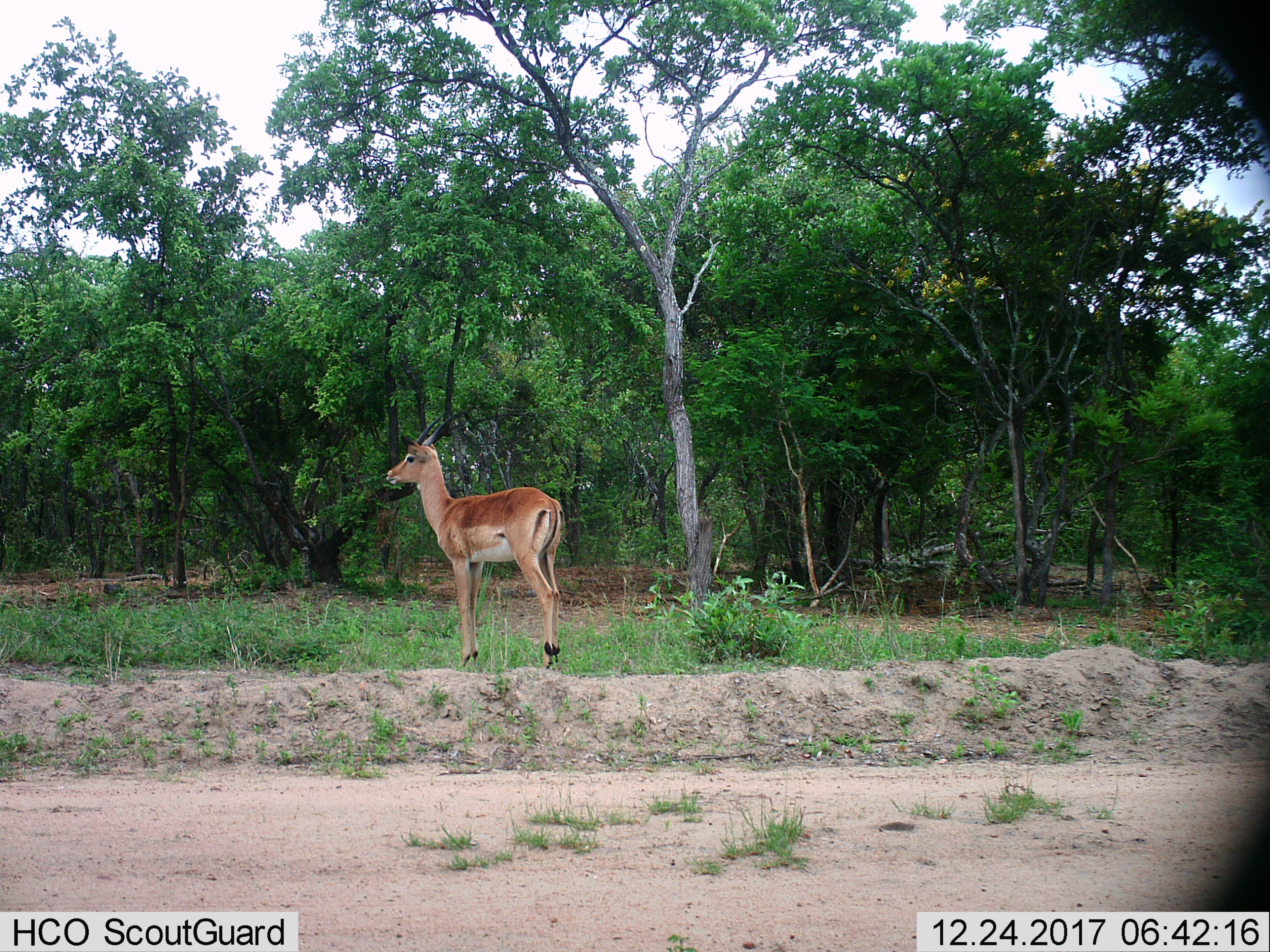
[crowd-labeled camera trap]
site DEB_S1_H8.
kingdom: Animalia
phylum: Chordata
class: Mammalia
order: Artiodactyla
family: Bovidae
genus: Aepyceros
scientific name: Aepyceros melampus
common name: impala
Impala (Aepyceros melampus), count 1. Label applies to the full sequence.